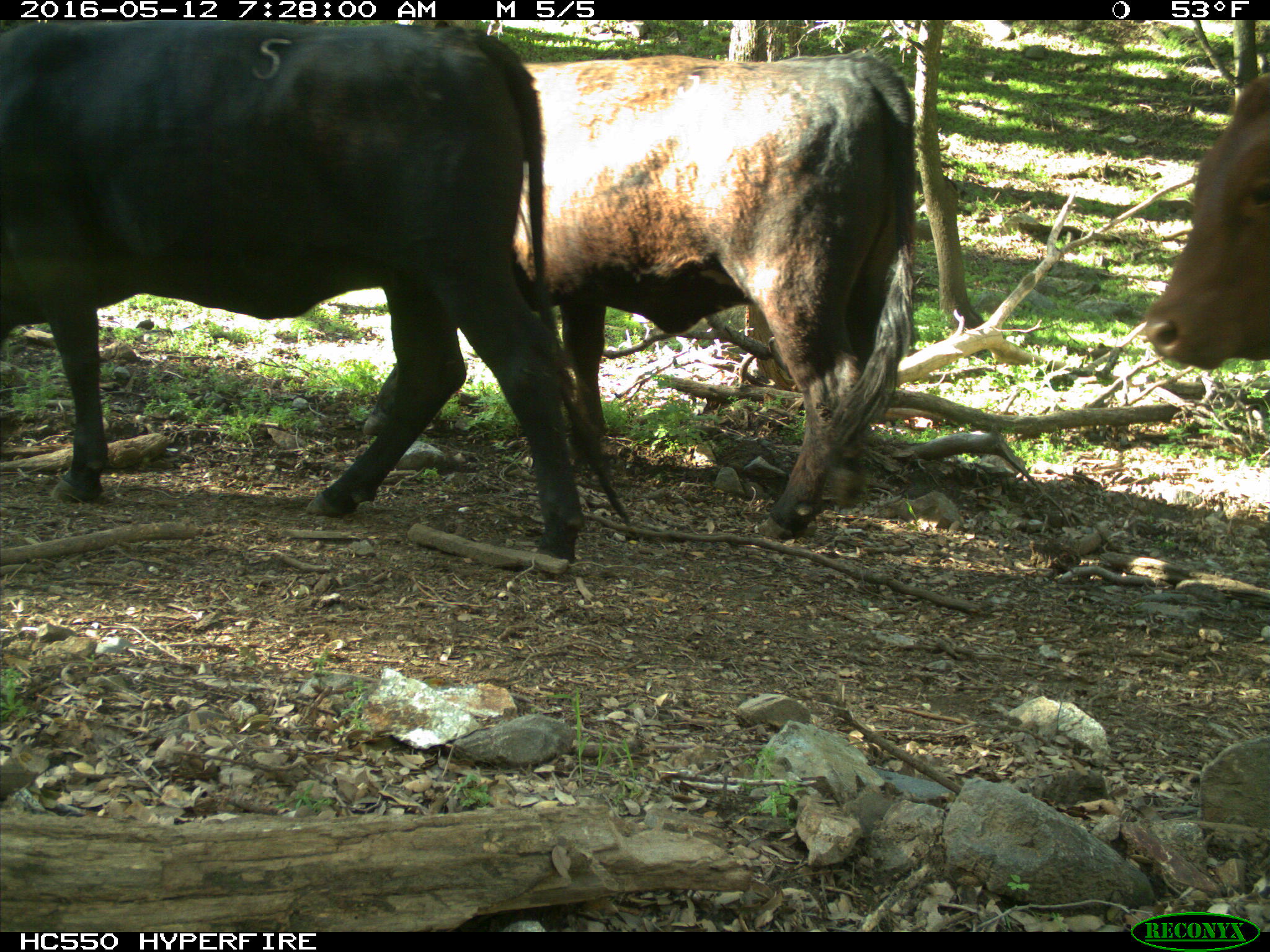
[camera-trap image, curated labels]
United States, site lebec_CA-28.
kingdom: Animalia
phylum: Chordata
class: Mammalia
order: Artiodactyla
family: Bovidae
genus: Bos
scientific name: Bos taurus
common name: domestic cow